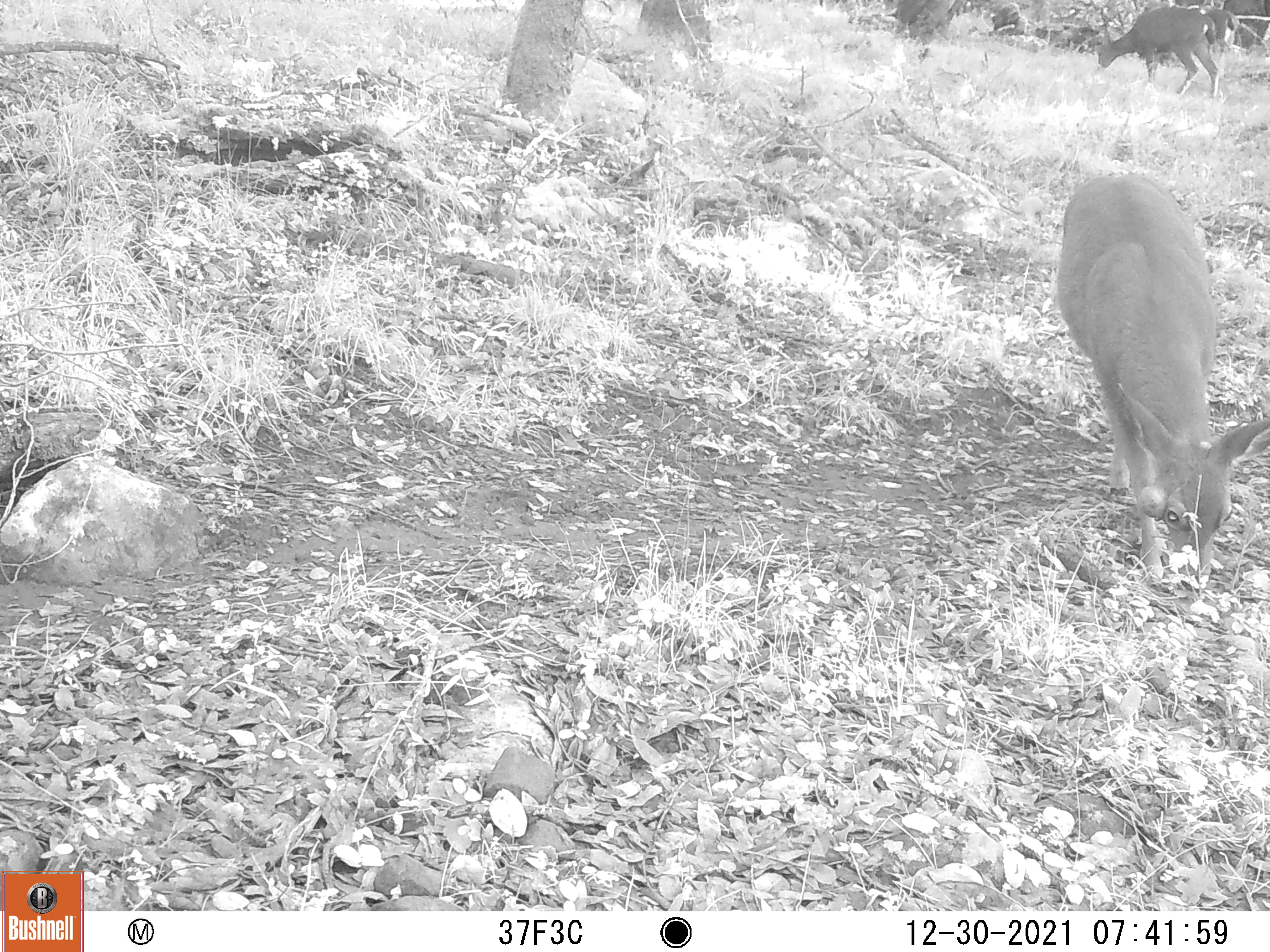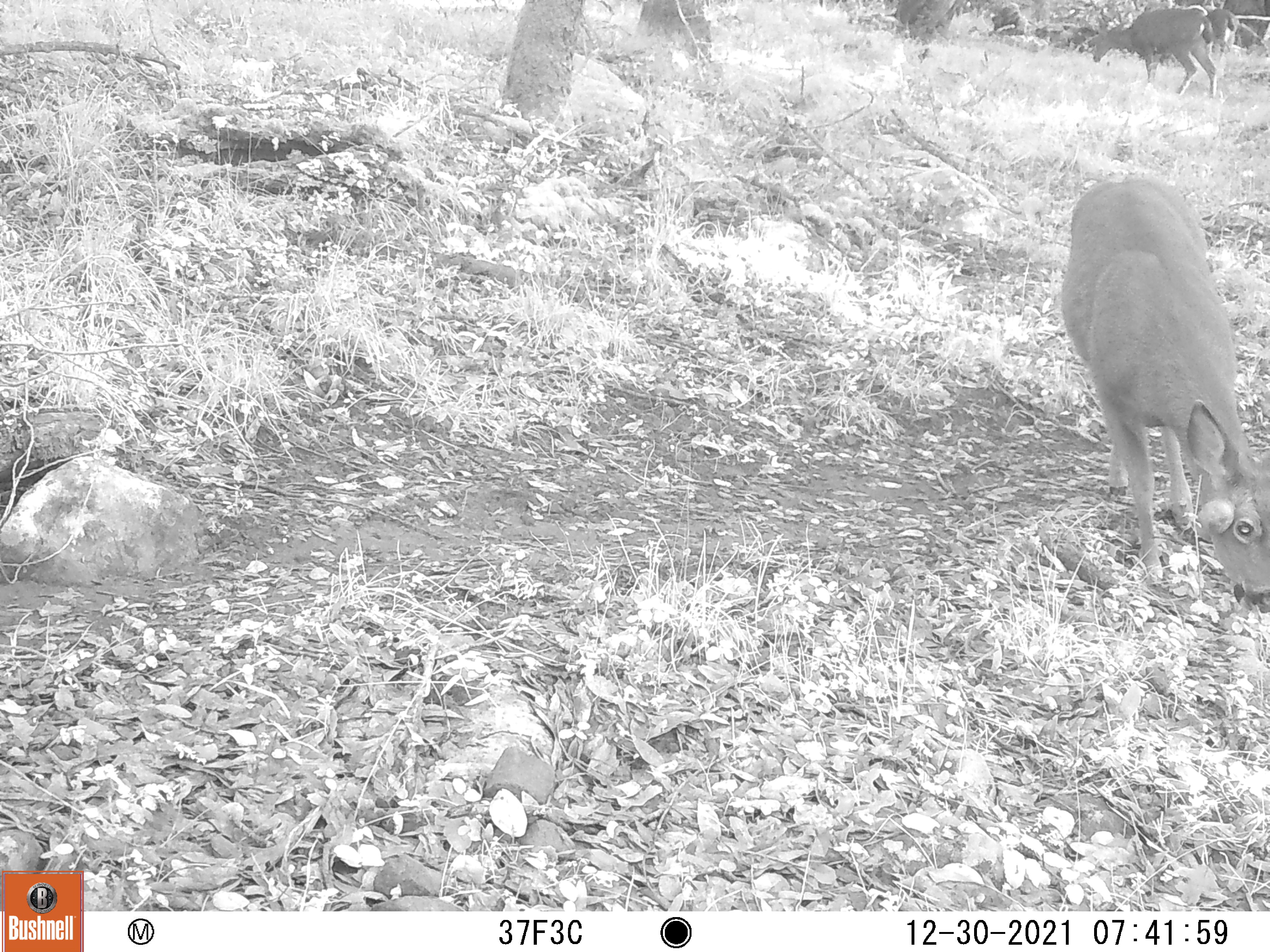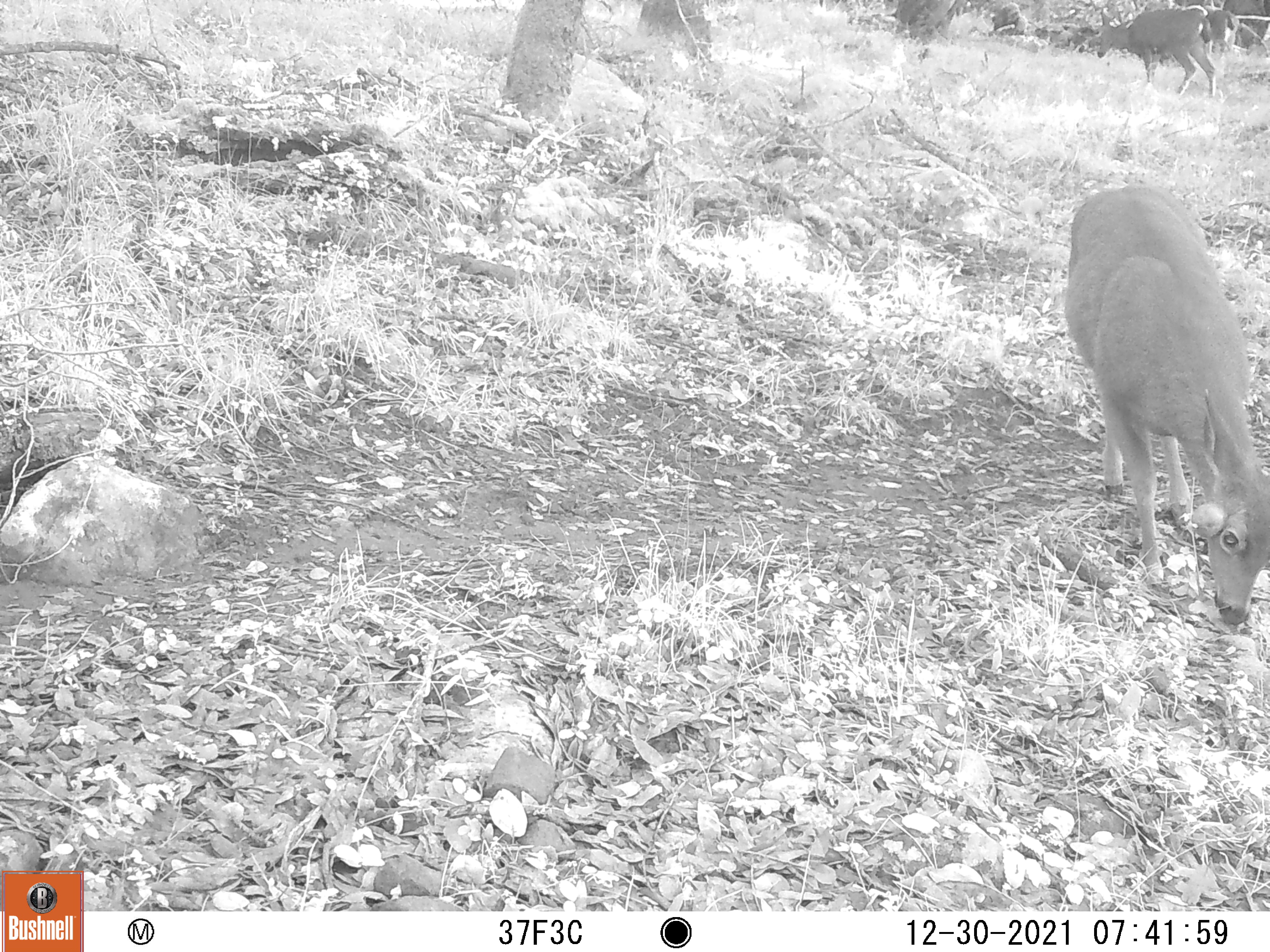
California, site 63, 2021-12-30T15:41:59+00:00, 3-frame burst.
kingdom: Animalia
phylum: Chordata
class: Mammalia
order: Artiodactyla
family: Cervidae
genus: Odocoileus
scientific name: Odocoileus hemionus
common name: mule deer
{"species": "mule deer (Odocoileus hemionus)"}